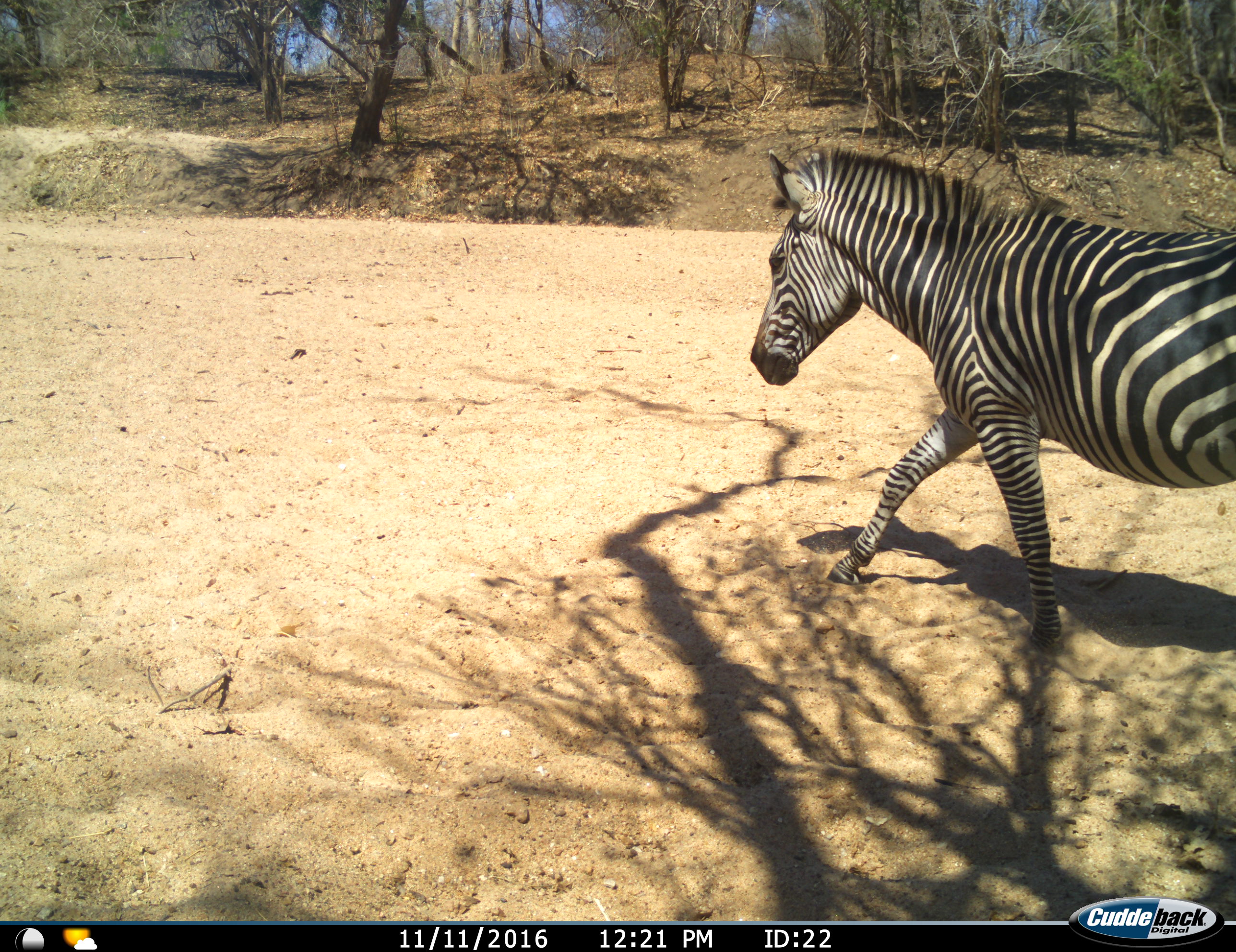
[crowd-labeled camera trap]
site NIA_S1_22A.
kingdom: Animalia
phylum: Chordata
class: Mammalia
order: Perissodactyla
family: Equidae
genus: Equus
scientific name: Equus quagga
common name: plains zebra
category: zebraplains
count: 1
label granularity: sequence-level